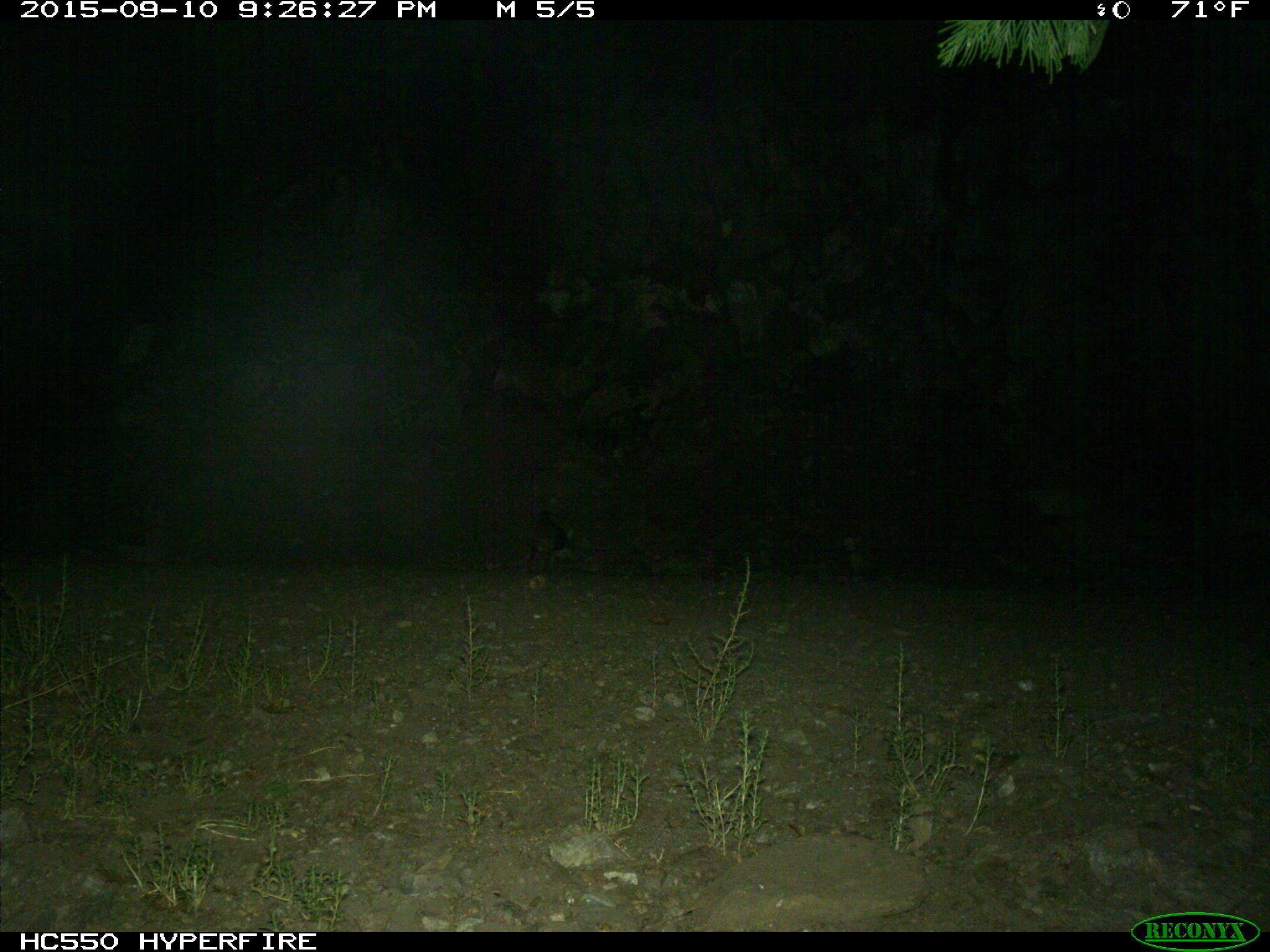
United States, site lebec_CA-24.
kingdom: Animalia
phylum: Chordata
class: Mammalia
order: Carnivora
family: Canidae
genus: Urocyon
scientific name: Urocyon cinereoargenteus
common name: gray fox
Urocyon cinereoargenteus (gray fox).